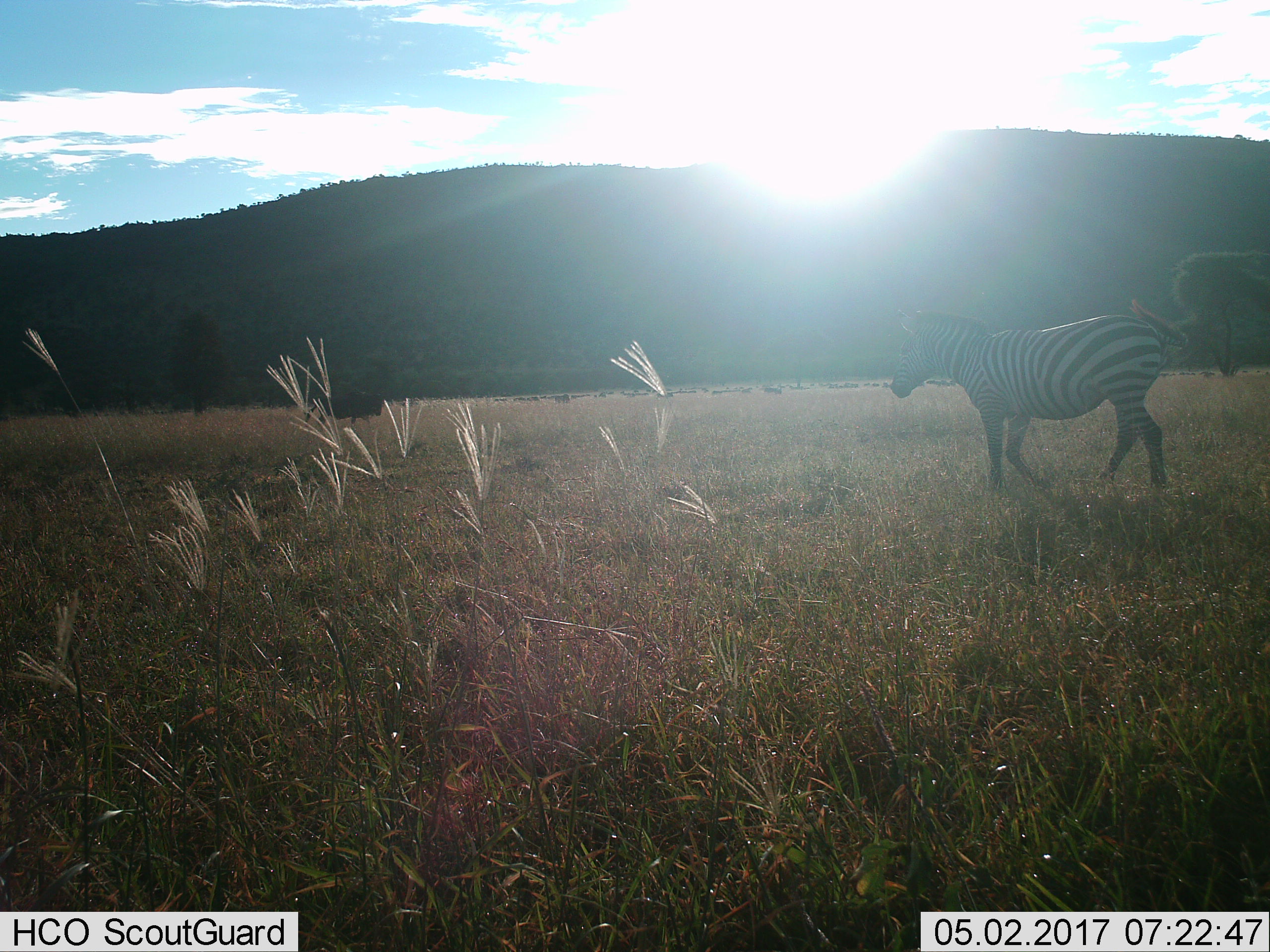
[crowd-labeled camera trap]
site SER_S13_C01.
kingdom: Animalia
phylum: Chordata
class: Mammalia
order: Perissodactyla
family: Equidae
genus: Equus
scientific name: Equus quagga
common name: plains zebra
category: zebraplains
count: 1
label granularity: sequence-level